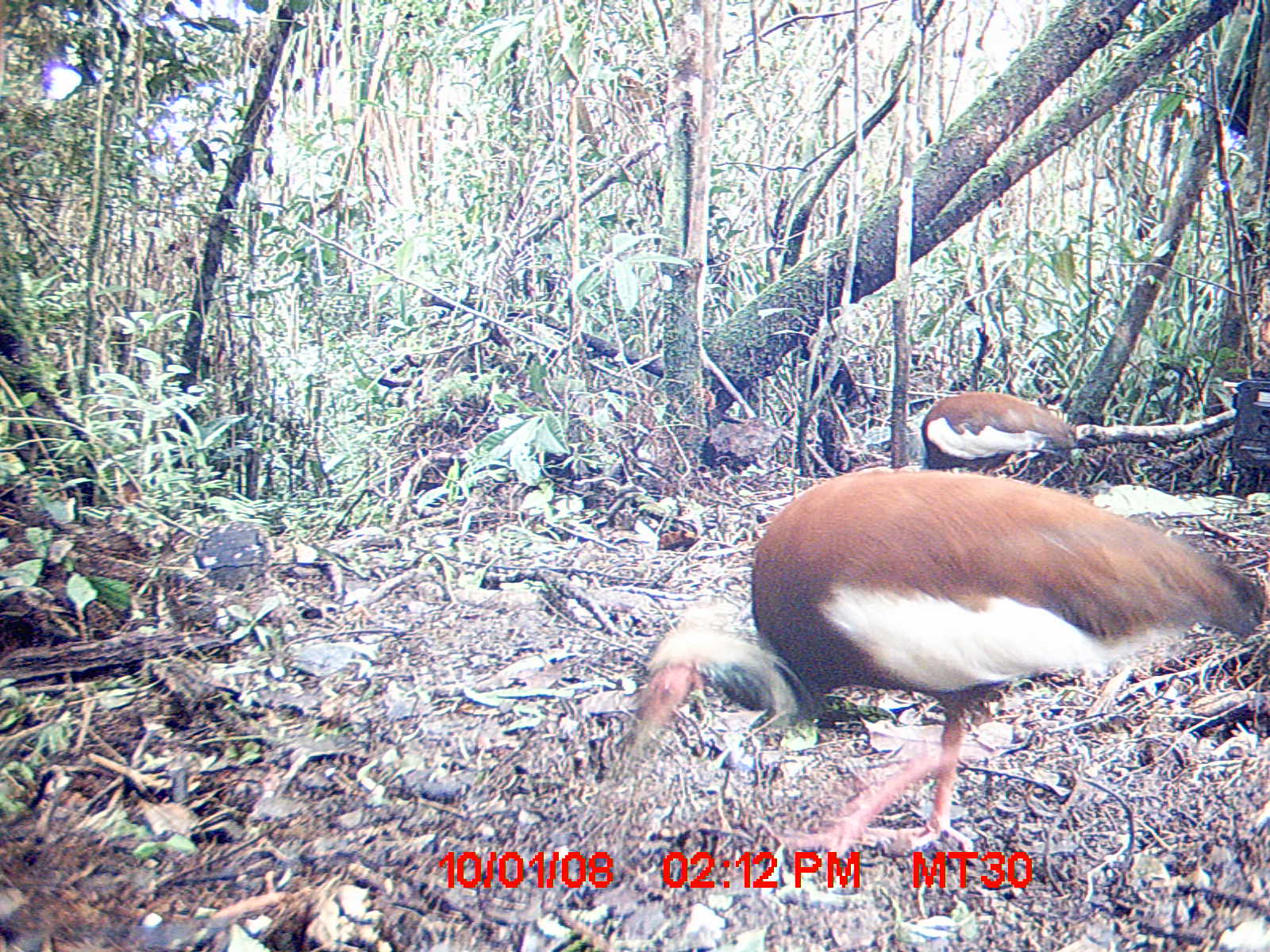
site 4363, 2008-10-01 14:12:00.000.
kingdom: Animalia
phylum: Chordata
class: Aves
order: Pelecaniformes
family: Threskiornithidae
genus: Lophotibis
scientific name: Lophotibis cristata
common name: madagascan ibis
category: lophotibis cristataa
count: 2